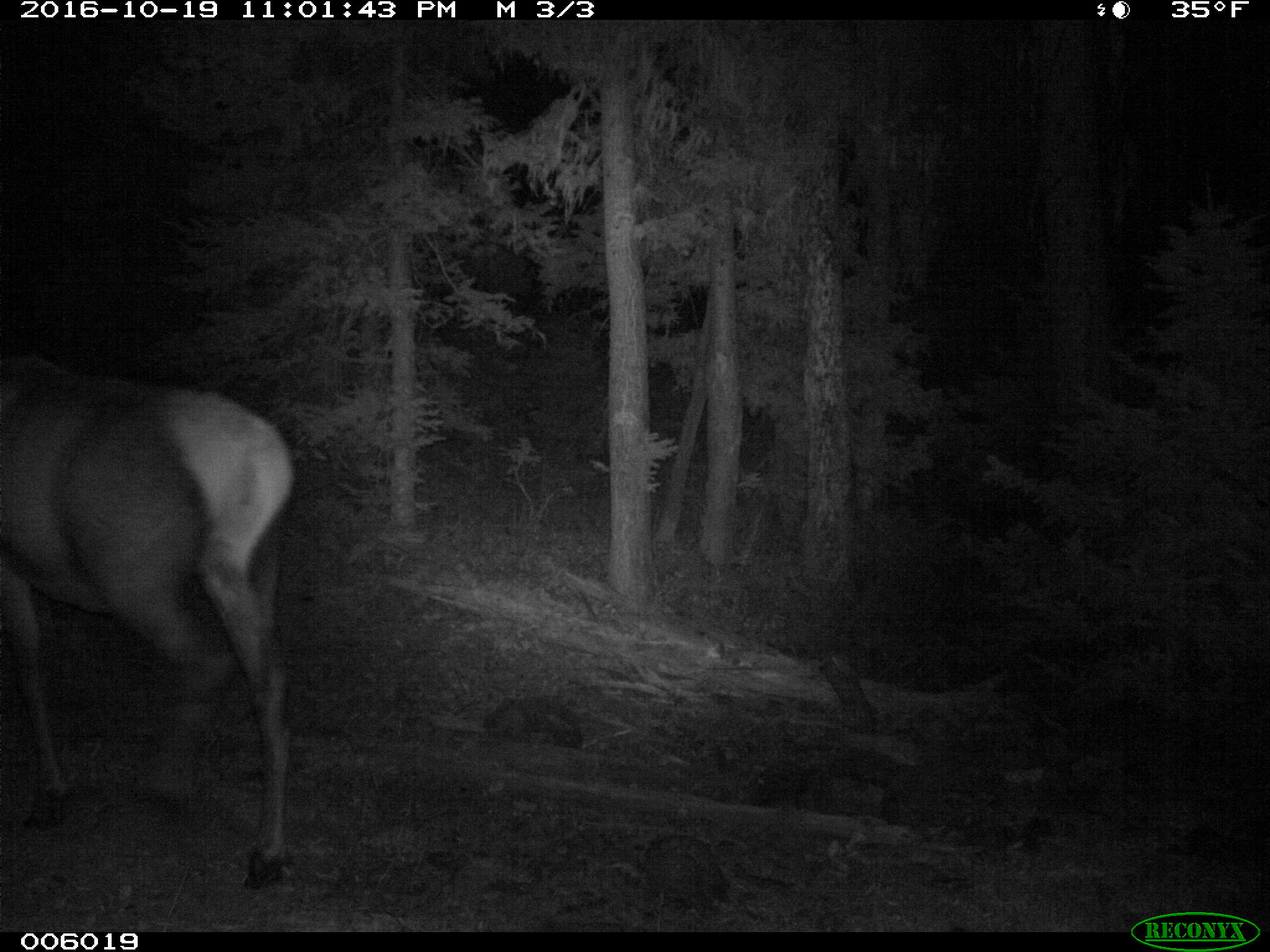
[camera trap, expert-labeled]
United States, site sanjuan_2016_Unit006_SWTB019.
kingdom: Animalia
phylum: Chordata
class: Mammalia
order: Artiodactyla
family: Cervidae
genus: Cervus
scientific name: Cervus elaphus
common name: red deer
Cervus elaphus (red deer).